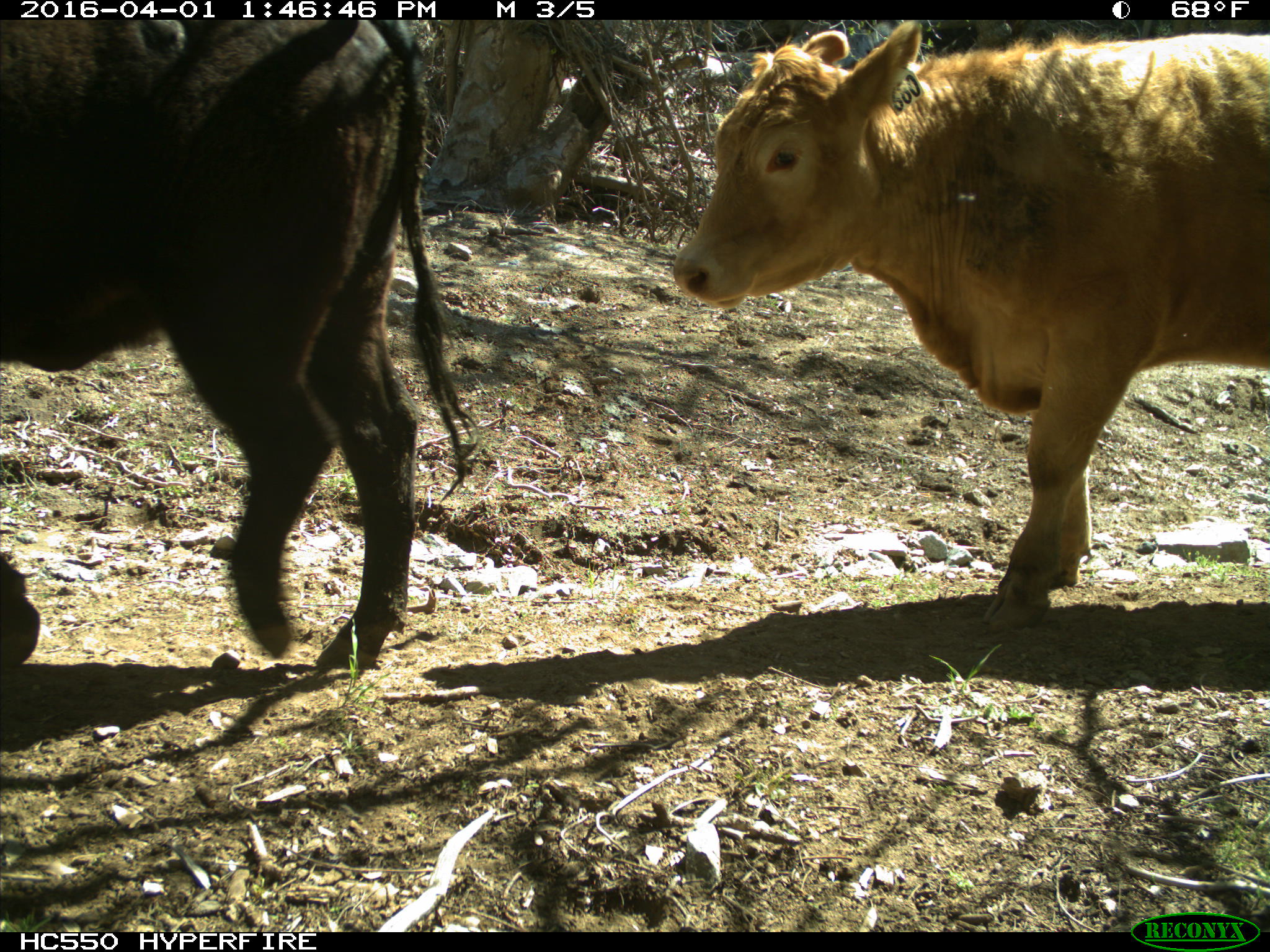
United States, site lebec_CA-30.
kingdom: Animalia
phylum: Chordata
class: Mammalia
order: Artiodactyla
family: Bovidae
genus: Bos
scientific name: Bos taurus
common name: domestic cow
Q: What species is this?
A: Bos taurus (domestic cow).